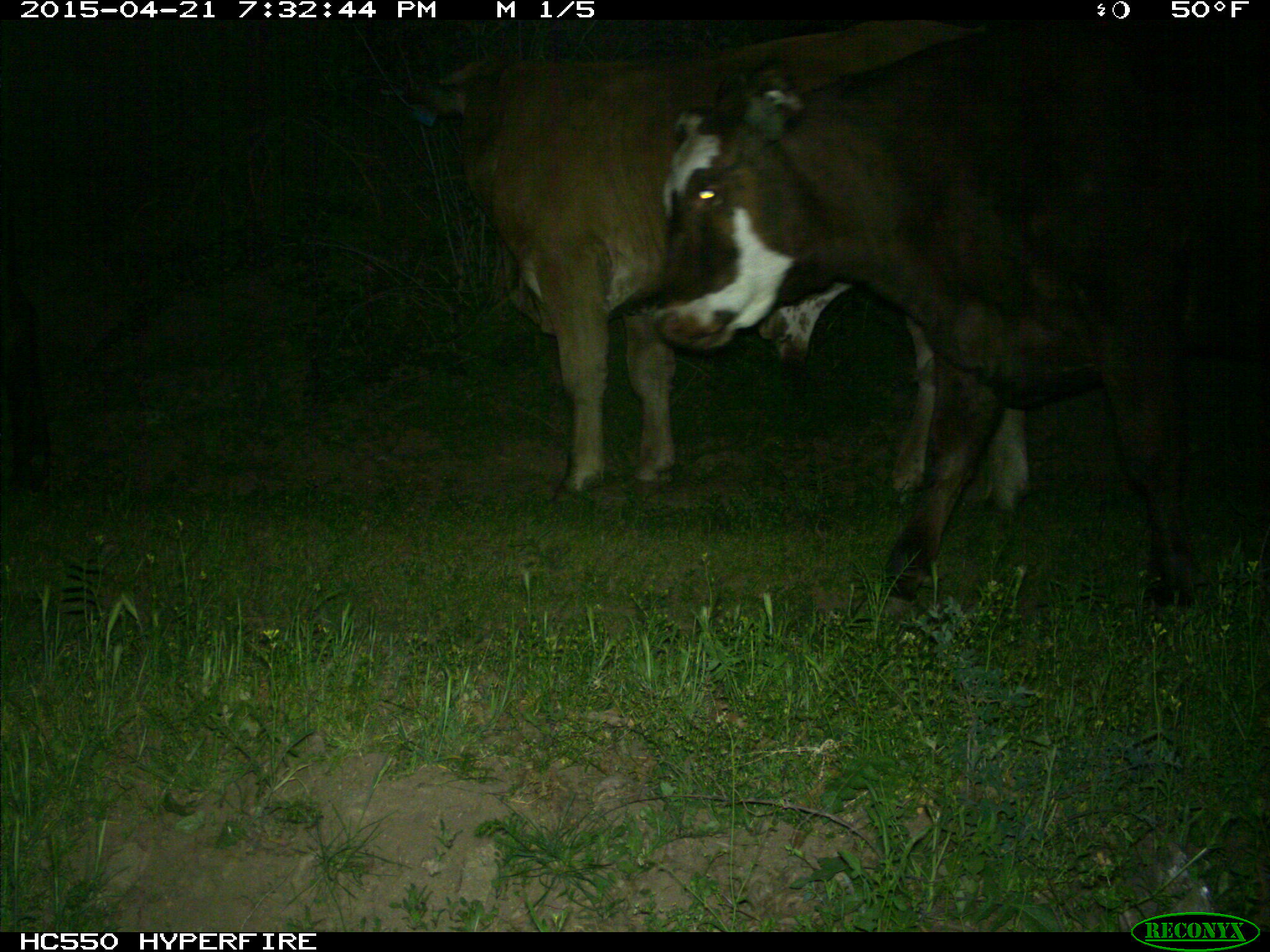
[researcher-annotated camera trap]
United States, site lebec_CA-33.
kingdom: Animalia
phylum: Chordata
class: Mammalia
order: Artiodactyla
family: Bovidae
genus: Bos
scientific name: Bos taurus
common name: domestic cow